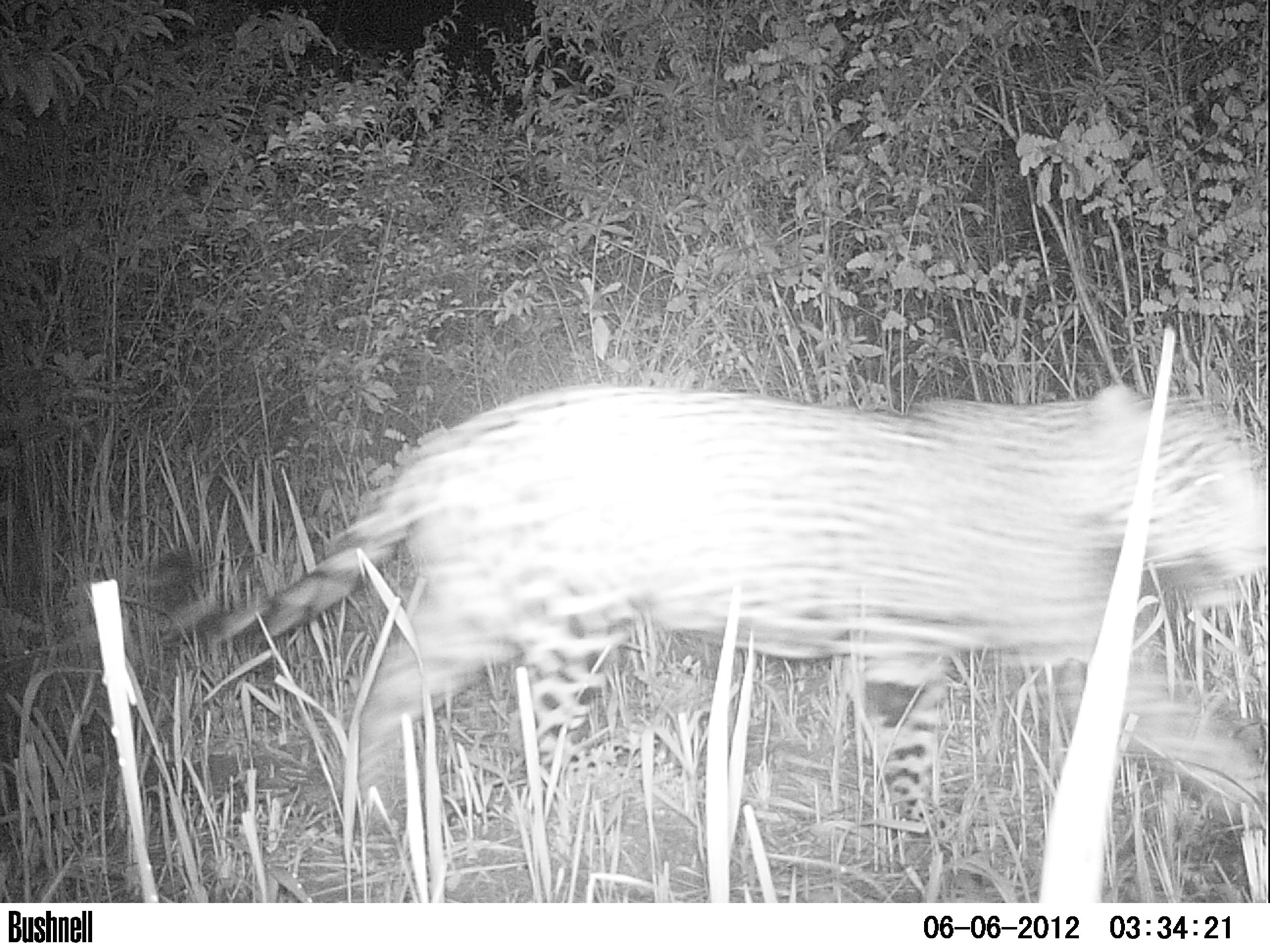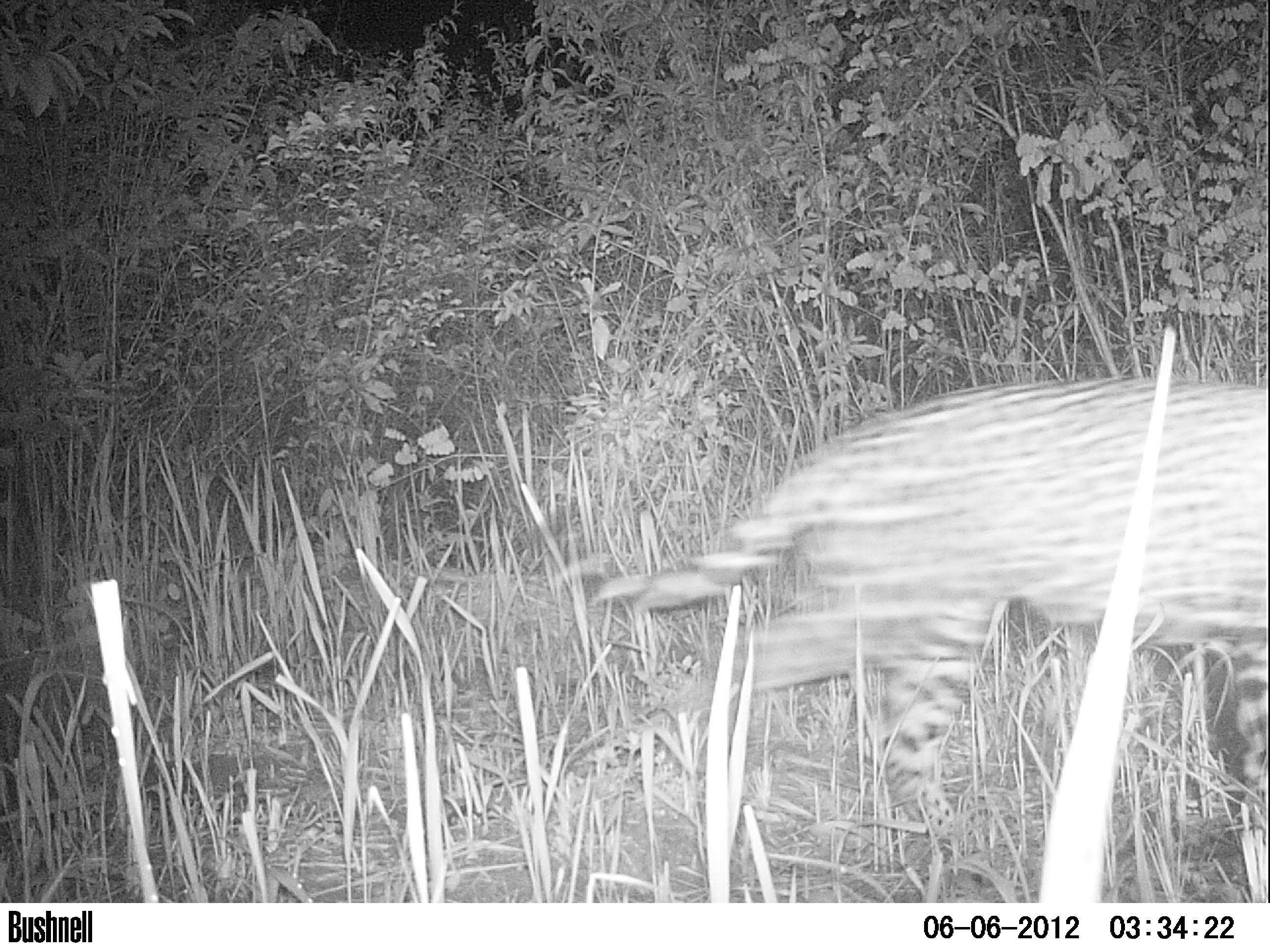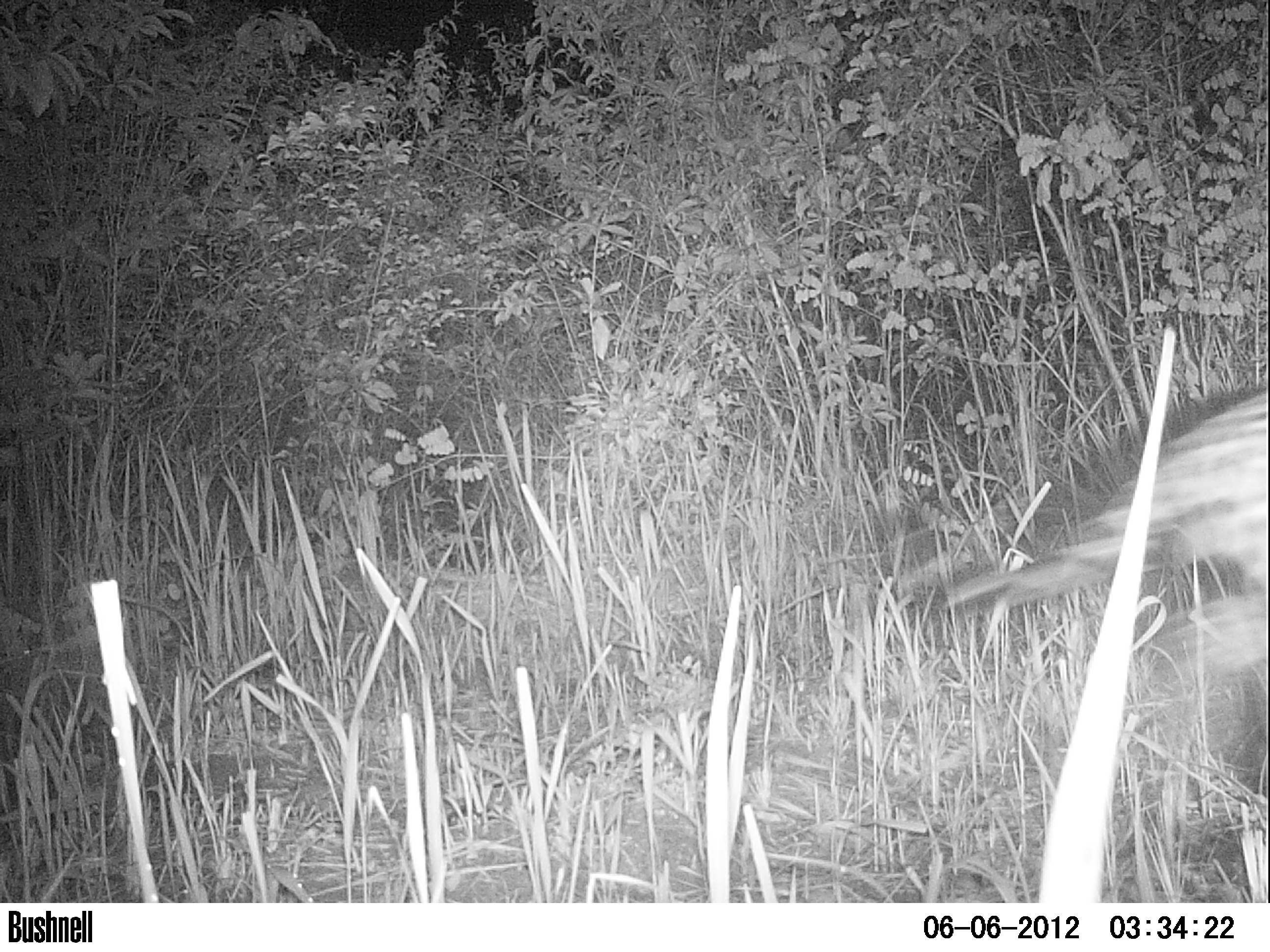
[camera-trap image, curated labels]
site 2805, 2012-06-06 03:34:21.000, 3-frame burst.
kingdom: Animalia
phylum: Chordata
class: Mammalia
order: Carnivora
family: Felidae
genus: Panthera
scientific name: Panthera onca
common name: jaguar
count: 1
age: adult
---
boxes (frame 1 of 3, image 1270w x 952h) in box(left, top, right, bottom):
panthera onca: box(144, 378, 1270, 849)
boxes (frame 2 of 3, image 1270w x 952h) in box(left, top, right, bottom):
panthera onca: box(555, 376, 1269, 843)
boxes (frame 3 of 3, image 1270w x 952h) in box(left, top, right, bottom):
panthera onca: box(941, 376, 1268, 699)